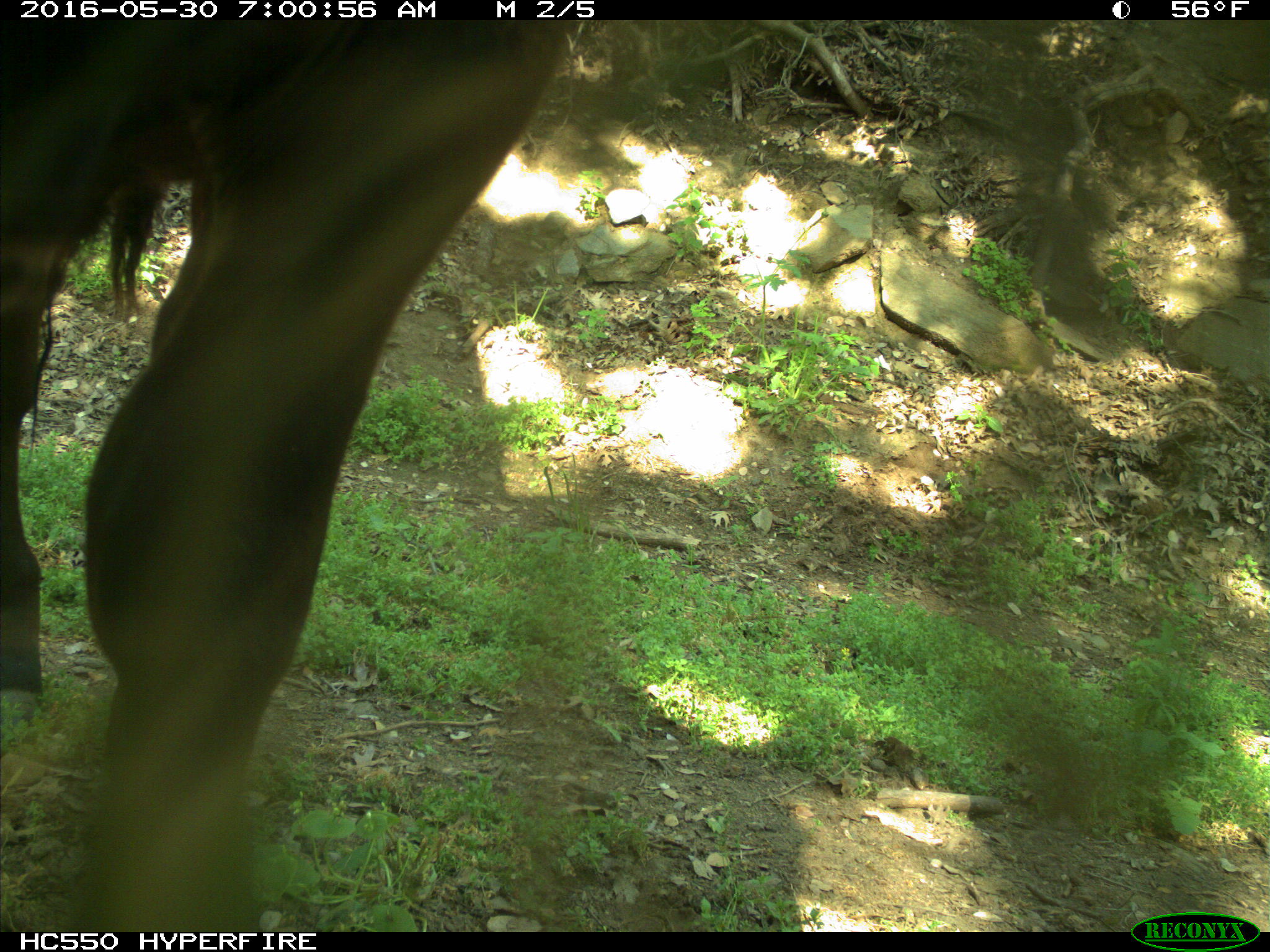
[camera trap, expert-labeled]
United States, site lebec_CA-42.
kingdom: Animalia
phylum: Chordata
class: Mammalia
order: Artiodactyla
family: Bovidae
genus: Bos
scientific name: Bos taurus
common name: domestic cow